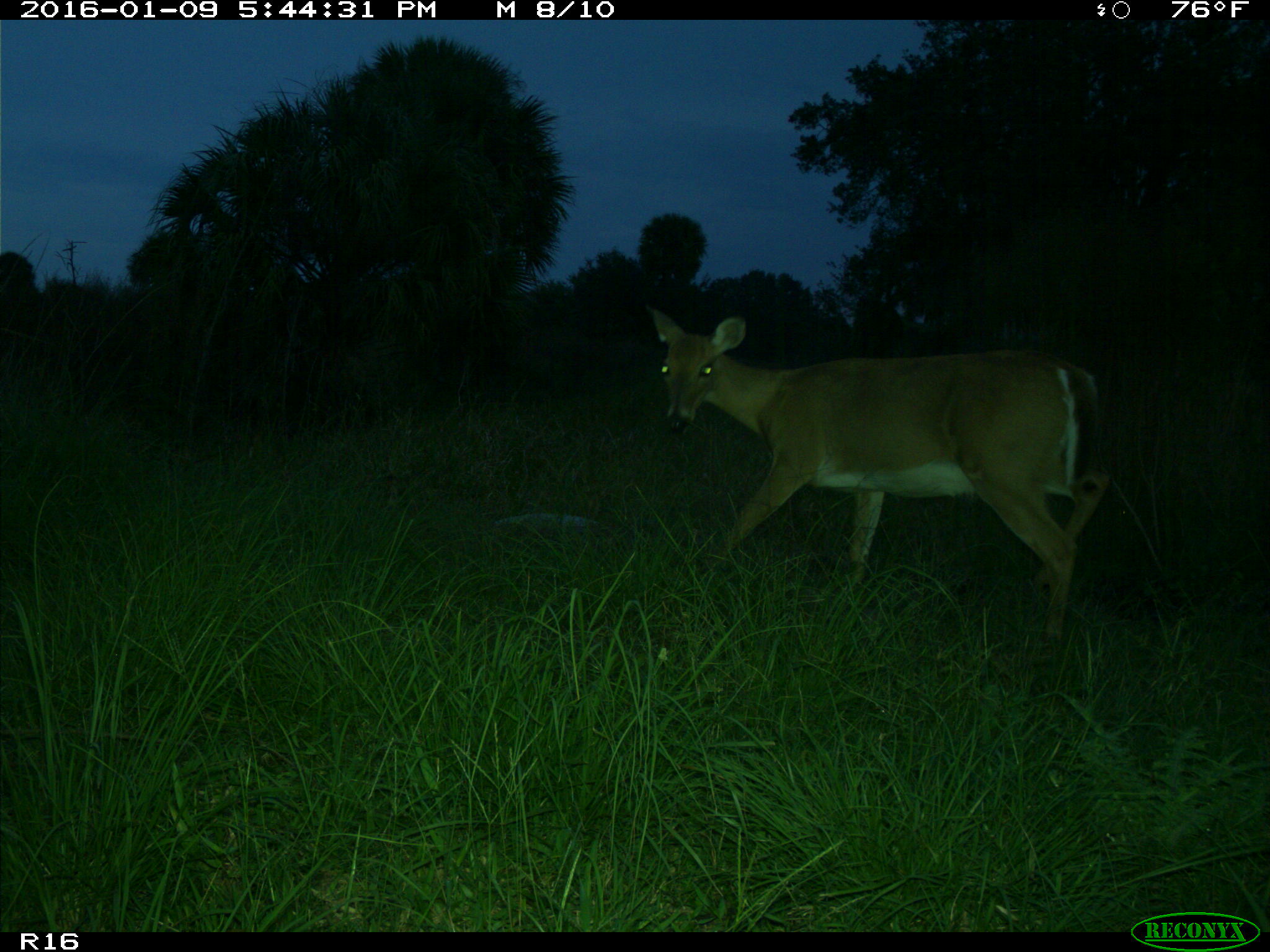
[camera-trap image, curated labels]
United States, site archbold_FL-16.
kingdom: Animalia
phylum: Chordata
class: Mammalia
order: Artiodactyla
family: Cervidae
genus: Odocoileus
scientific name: Odocoileus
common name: deer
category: unidentified deer